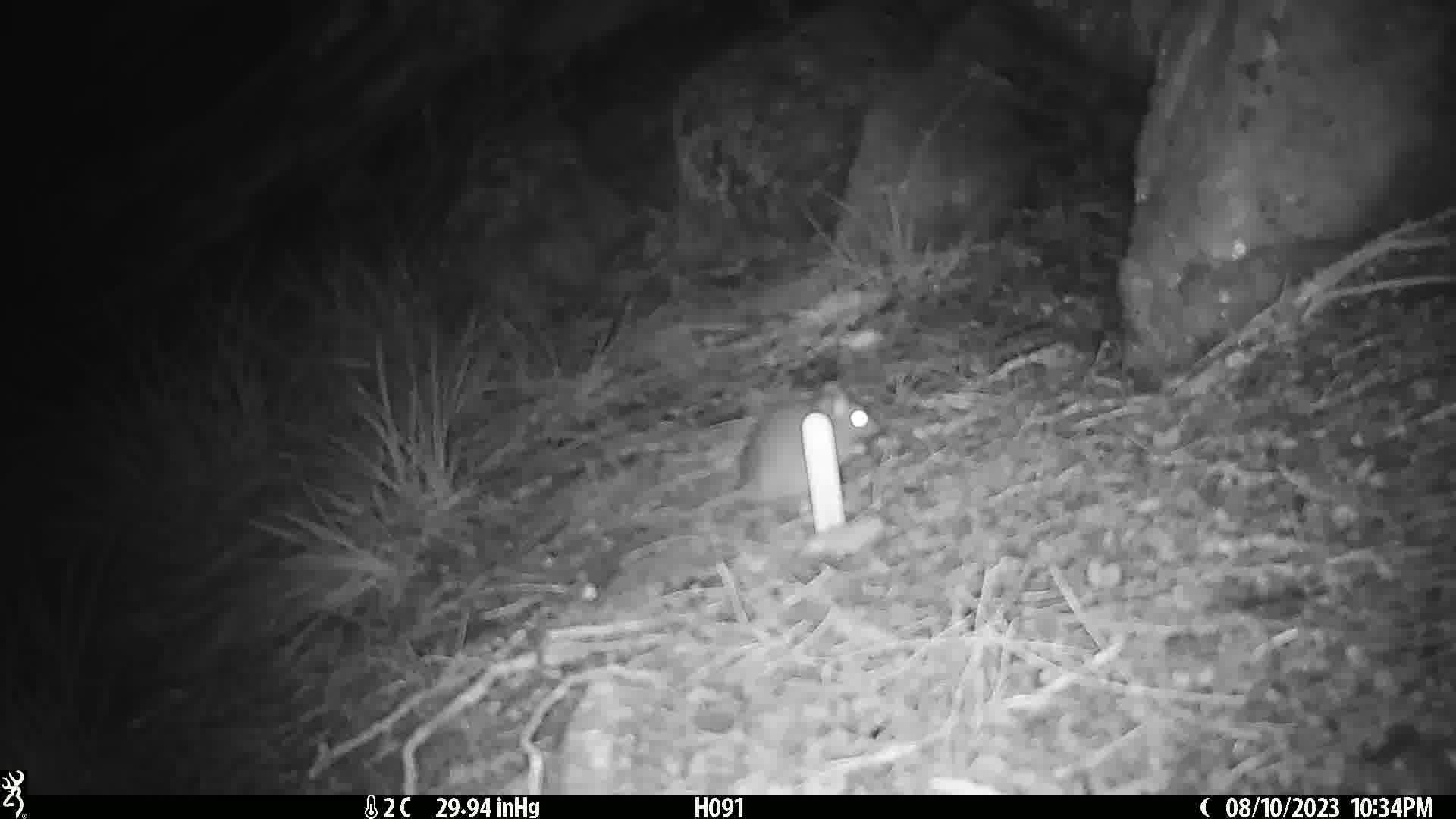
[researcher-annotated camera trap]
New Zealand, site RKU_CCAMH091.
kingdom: Animalia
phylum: Chordata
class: Mammalia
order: Rodentia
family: Muridae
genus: Rattus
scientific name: Rattus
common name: rat